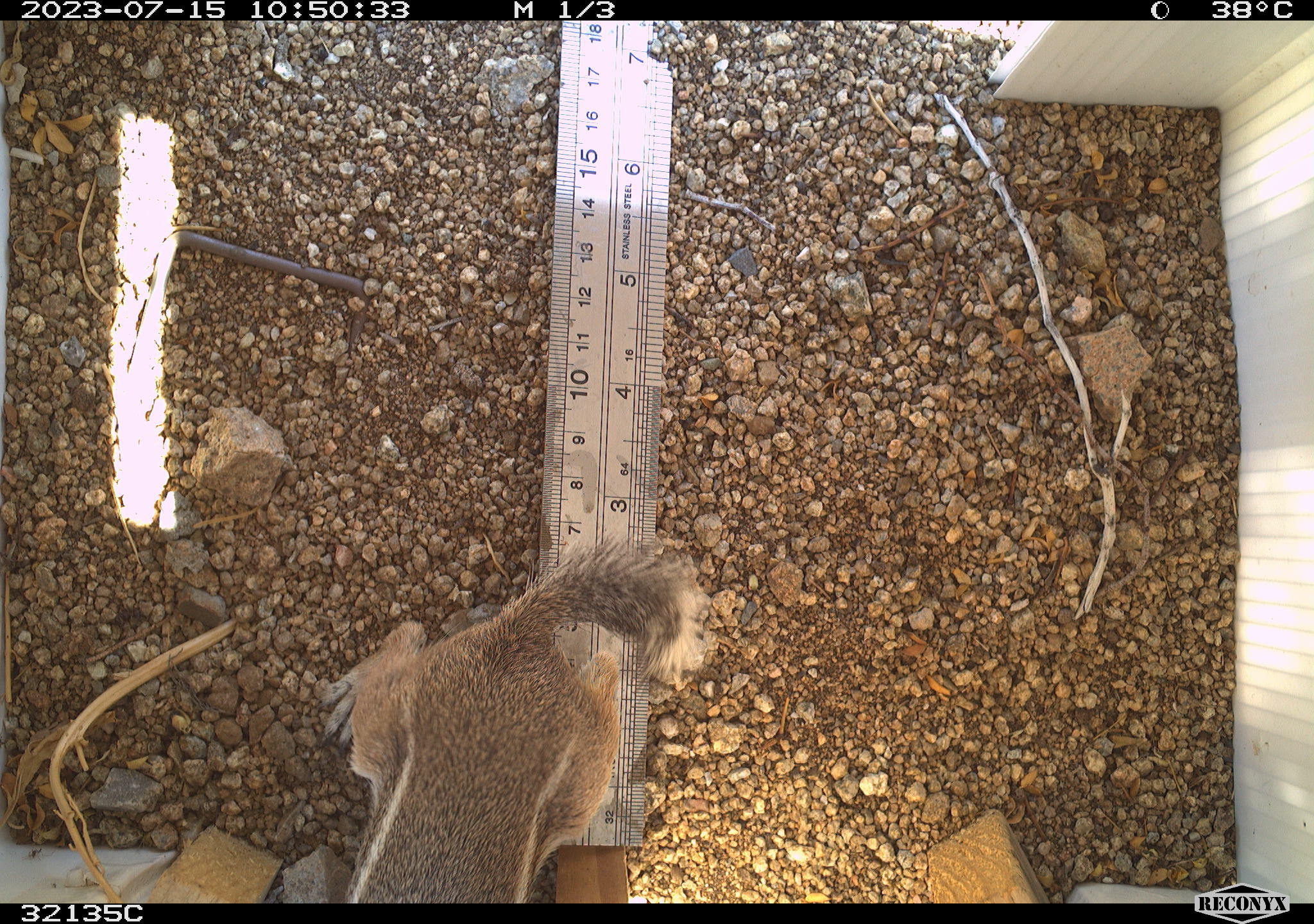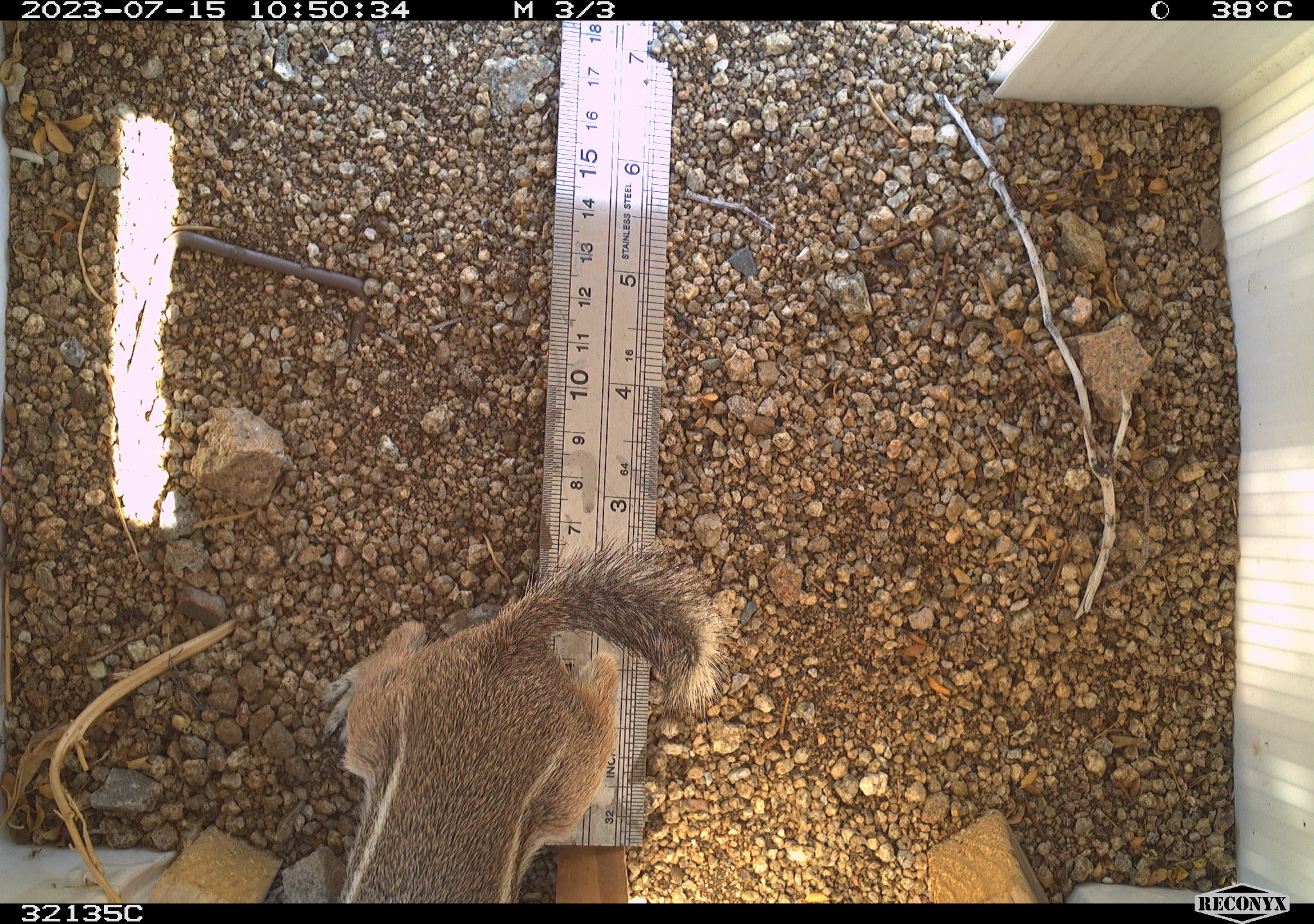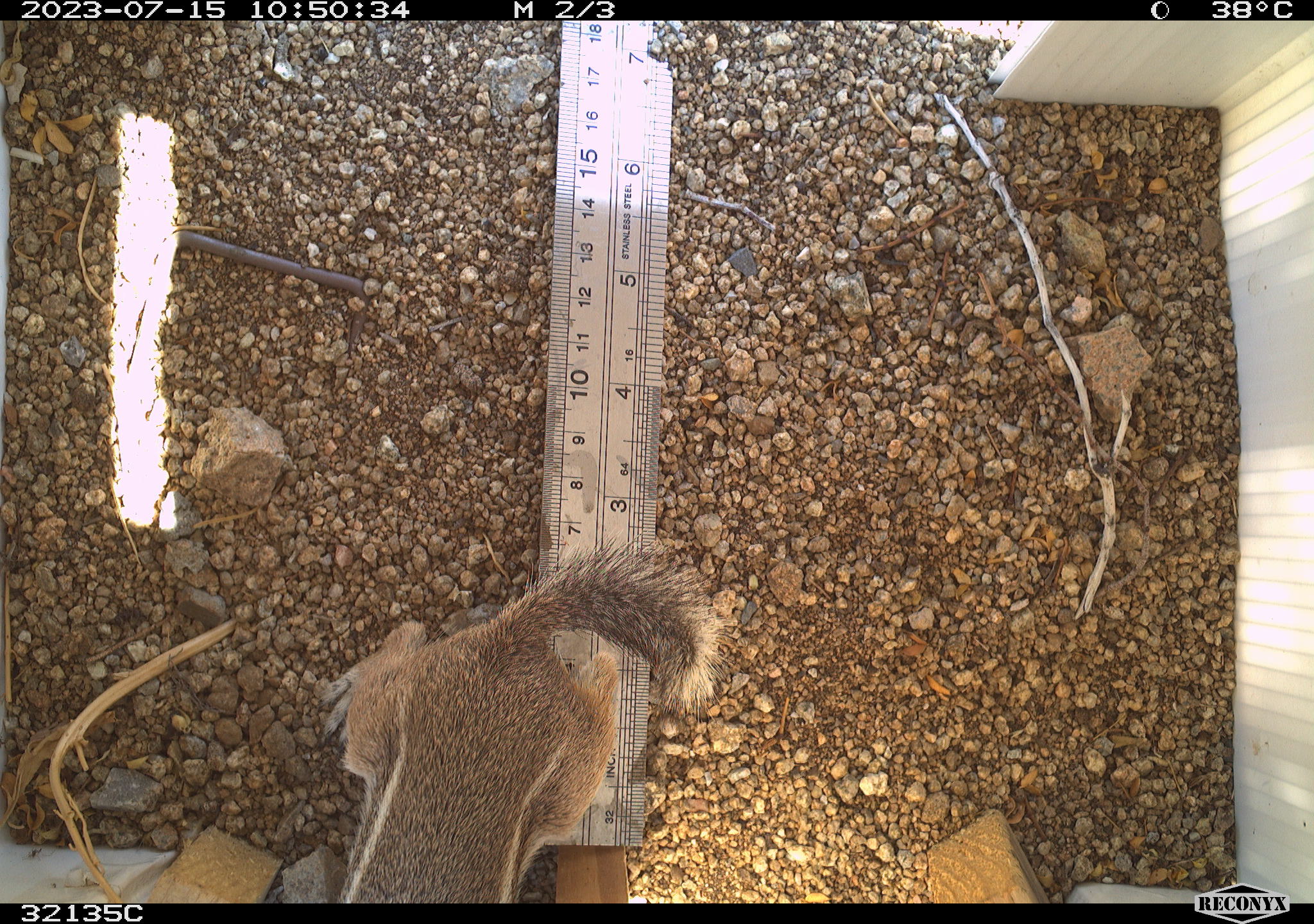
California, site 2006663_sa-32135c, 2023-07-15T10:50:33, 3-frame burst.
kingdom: Animalia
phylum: Chordata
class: Mammalia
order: Rodentia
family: Sciuridae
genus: Ammospermophilus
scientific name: Ammospermophilus leucurus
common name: white-tailed antelope squirrel